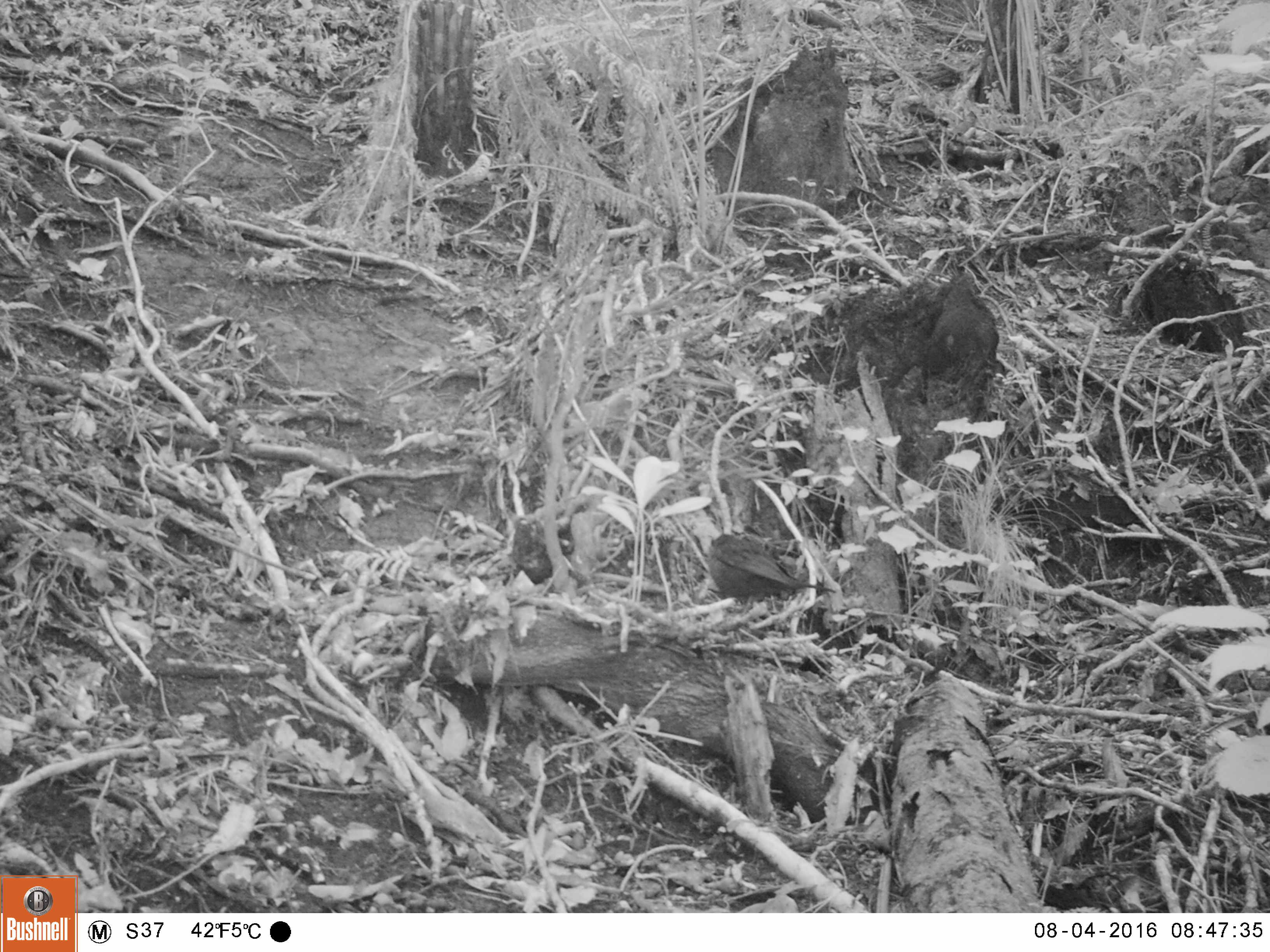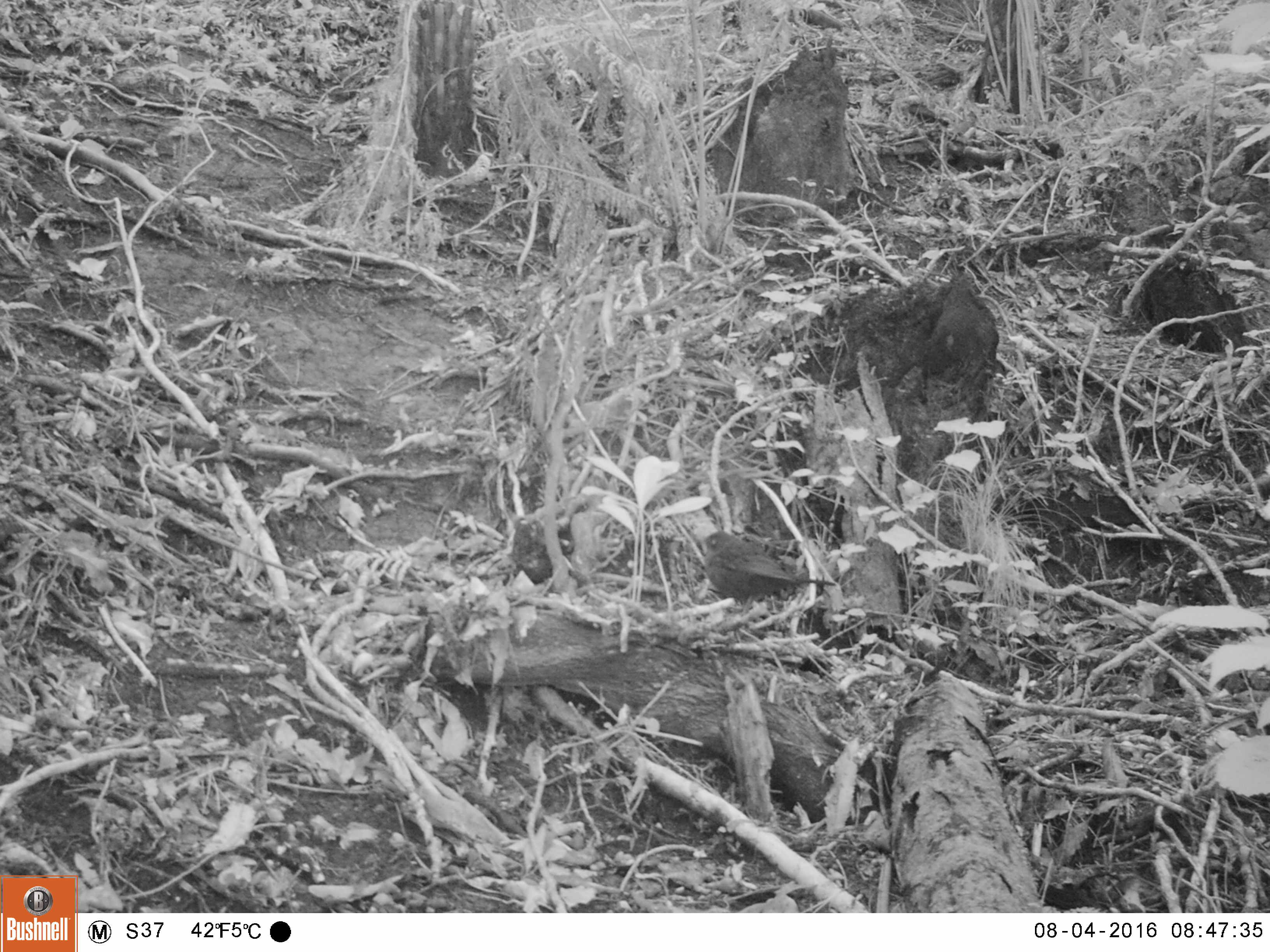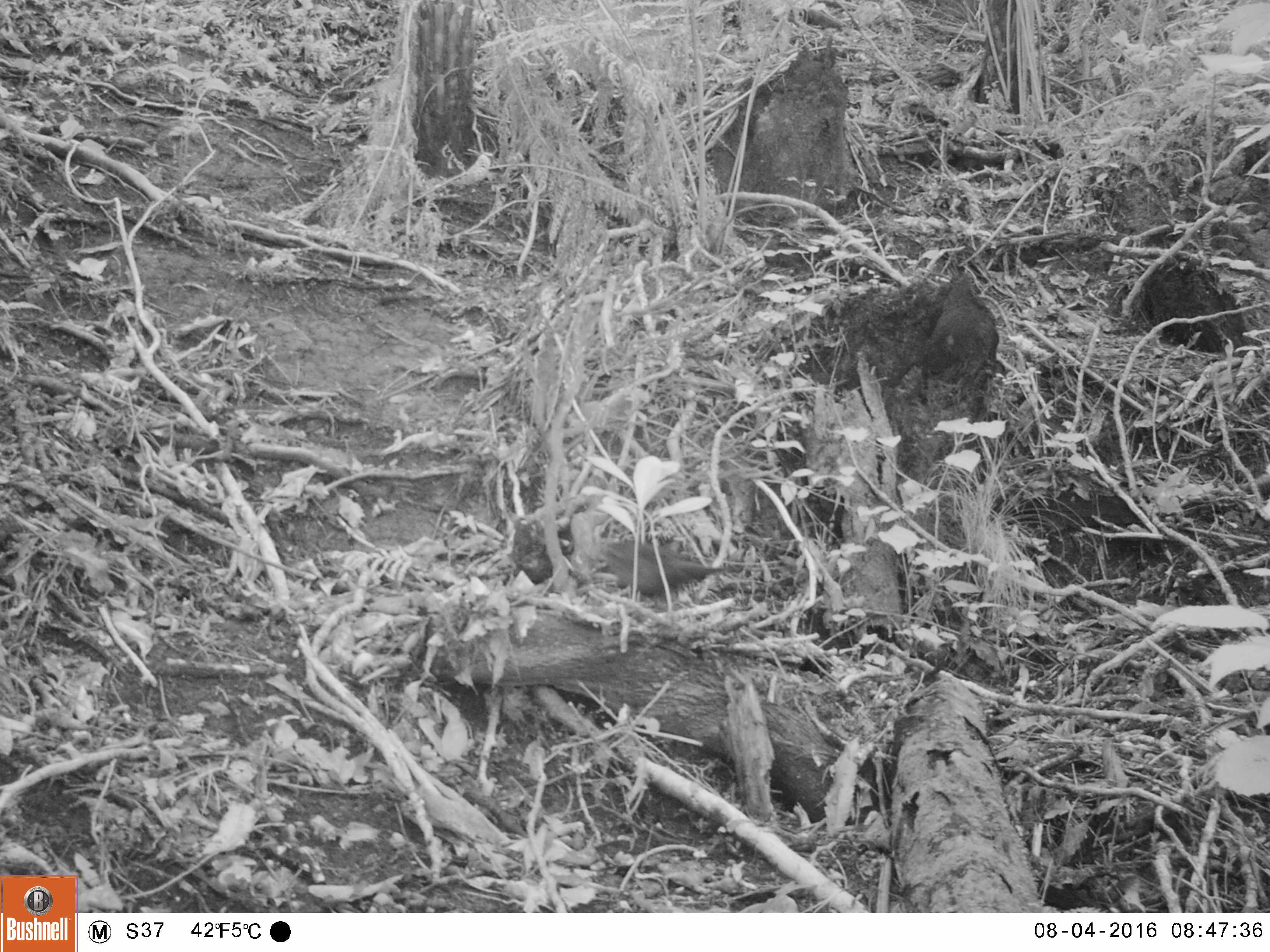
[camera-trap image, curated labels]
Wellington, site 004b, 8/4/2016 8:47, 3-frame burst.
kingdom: Animalia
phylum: Chordata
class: Aves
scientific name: Aves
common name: bird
Bird (Aves).